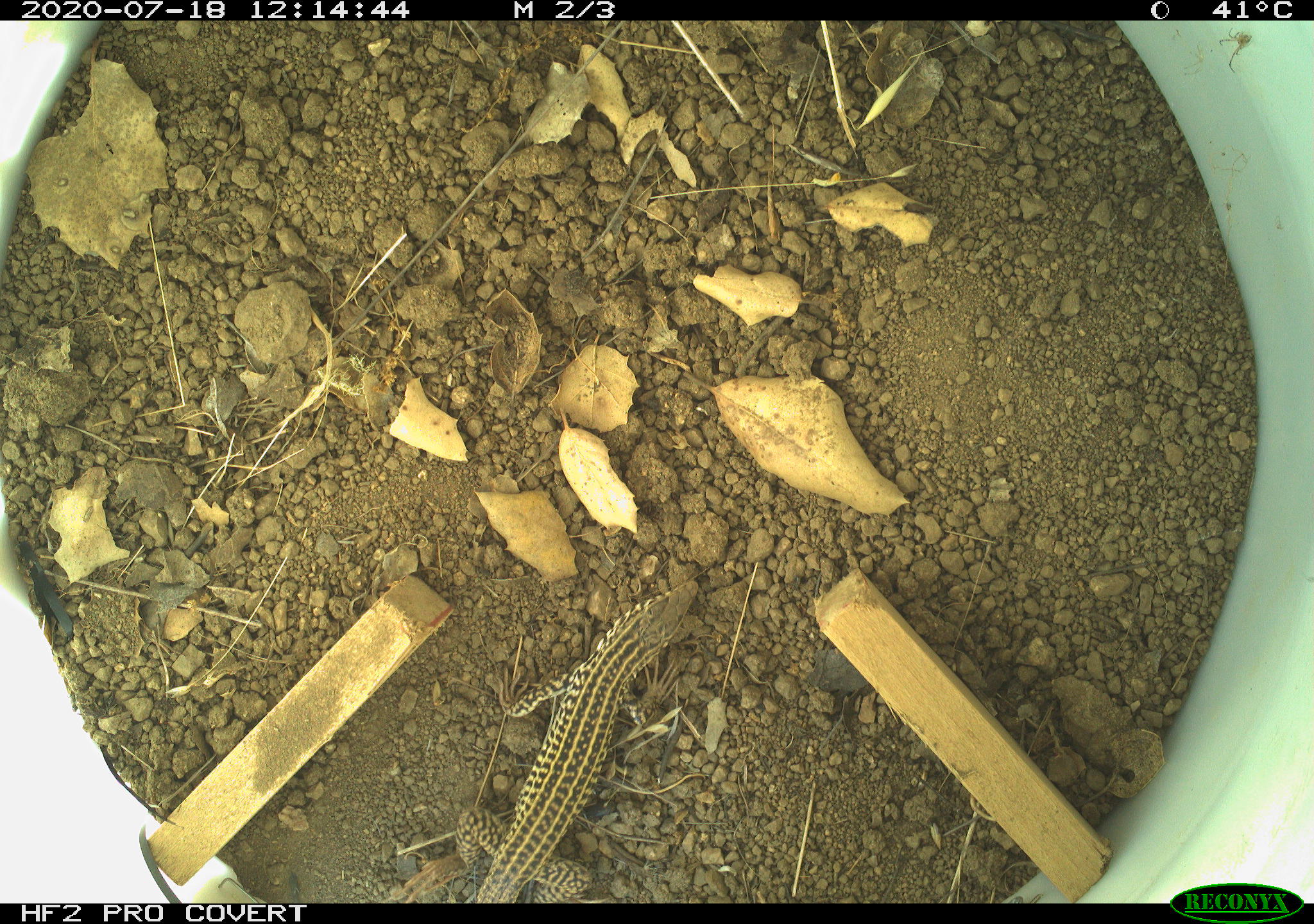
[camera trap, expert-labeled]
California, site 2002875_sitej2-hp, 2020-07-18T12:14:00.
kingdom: Animalia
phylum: Chordata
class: Reptilia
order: Squamata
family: Teiidae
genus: Aspidoscelis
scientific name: Aspidoscelis tigris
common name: western whiptail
Western whiptail (Aspidoscelis tigris).